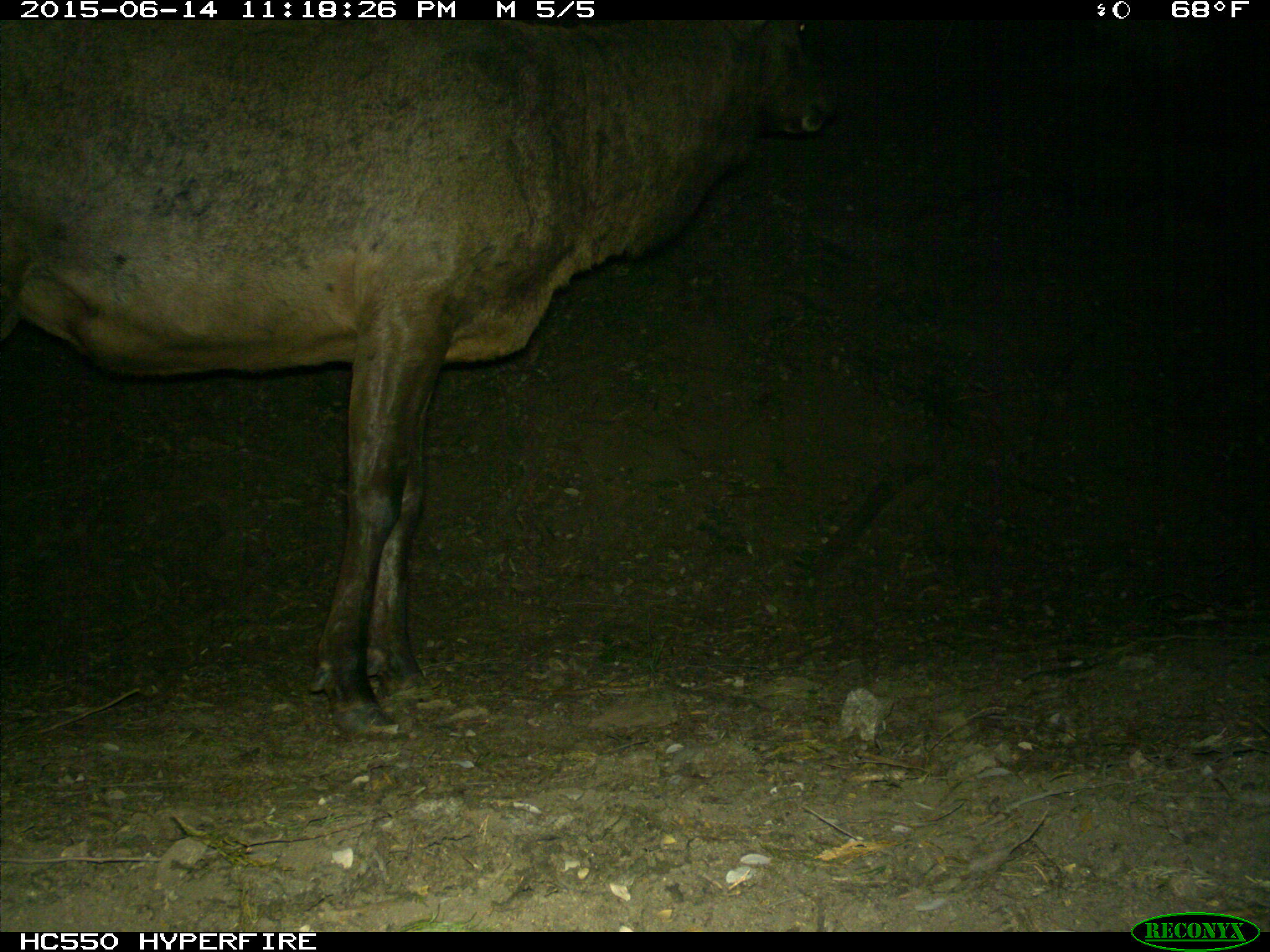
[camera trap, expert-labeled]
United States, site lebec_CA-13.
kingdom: Animalia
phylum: Chordata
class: Mammalia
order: Artiodactyla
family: Cervidae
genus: Cervus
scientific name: Cervus canadensis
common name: elk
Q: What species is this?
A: Cervus canadensis (elk).